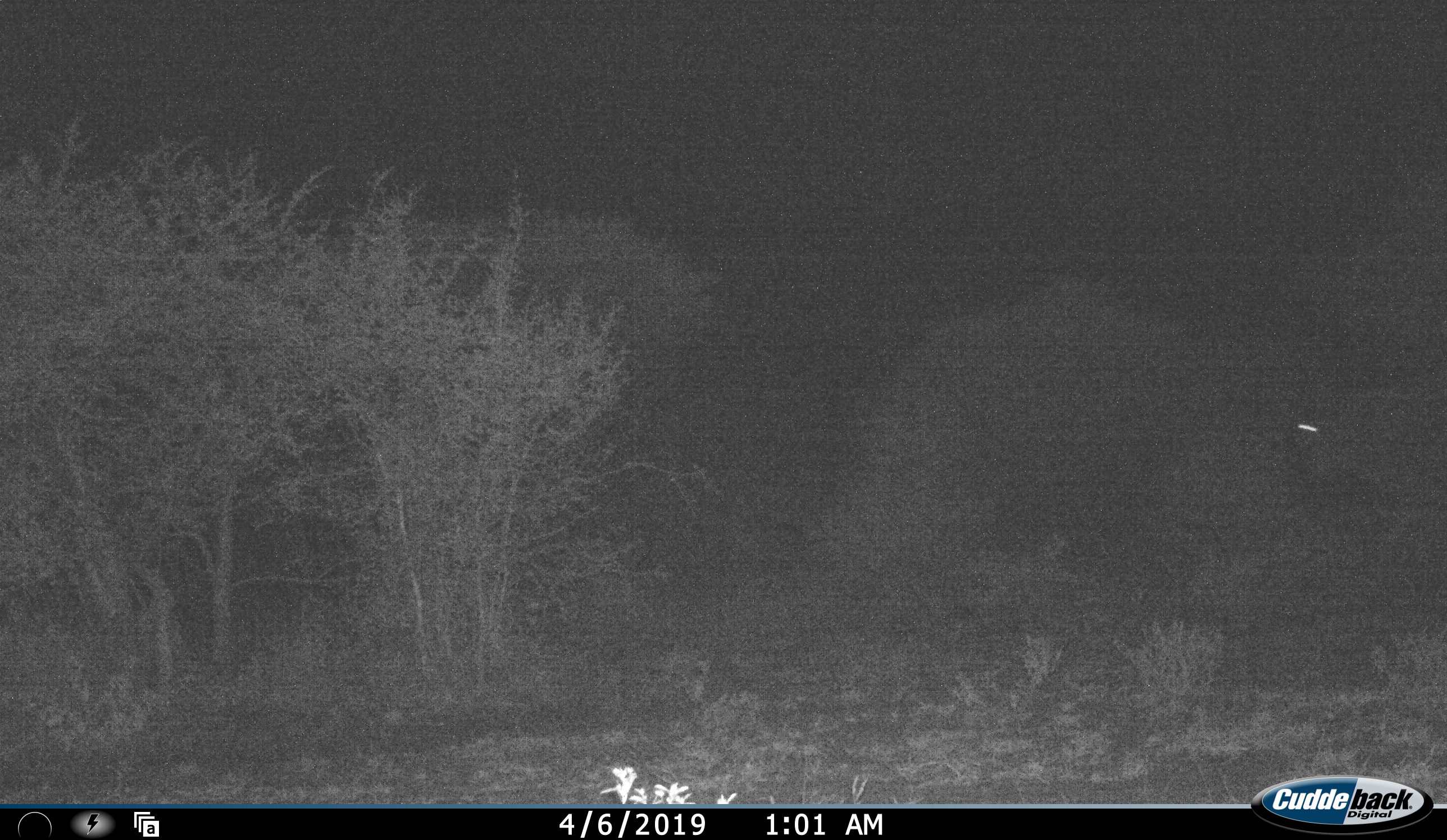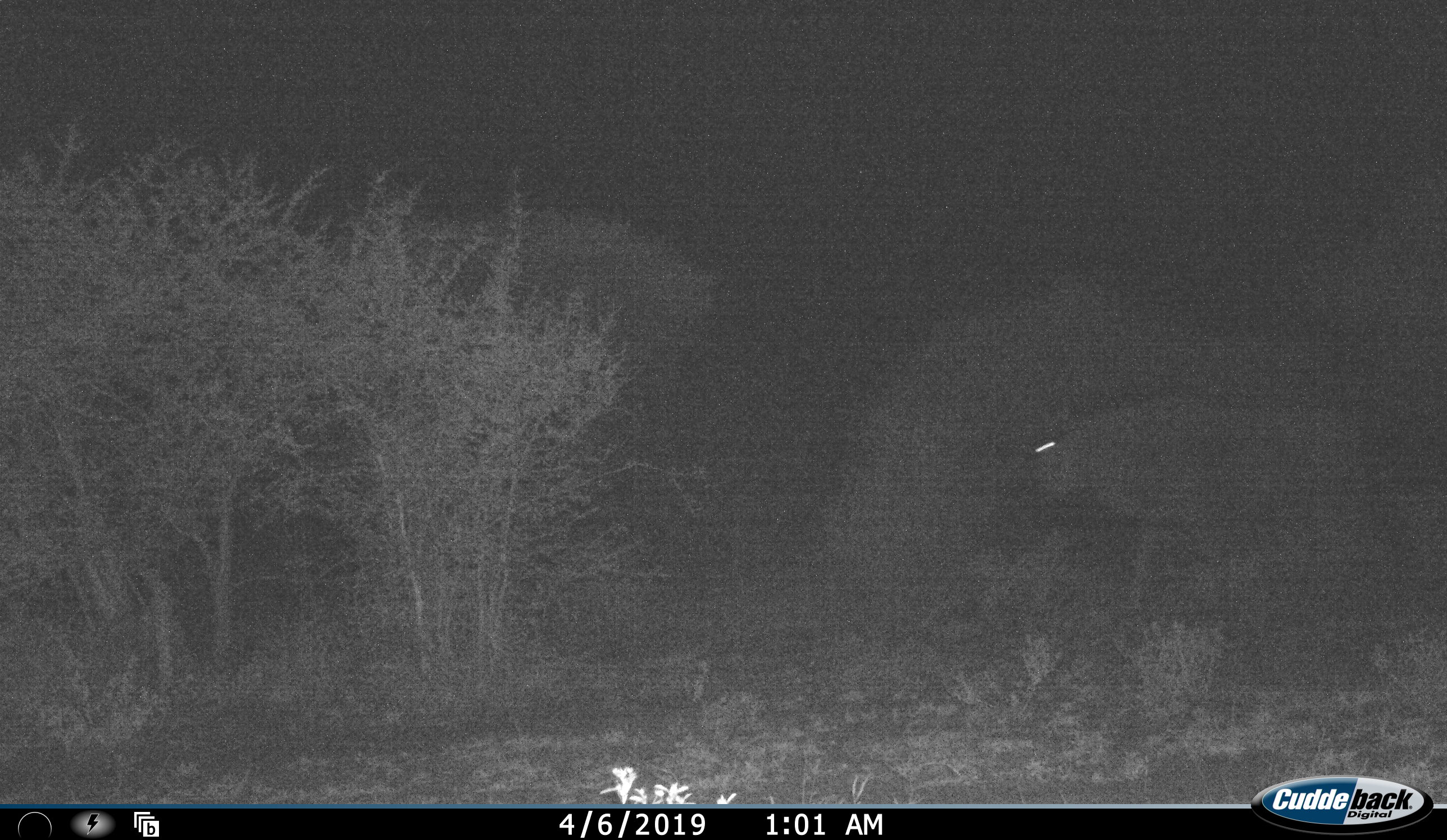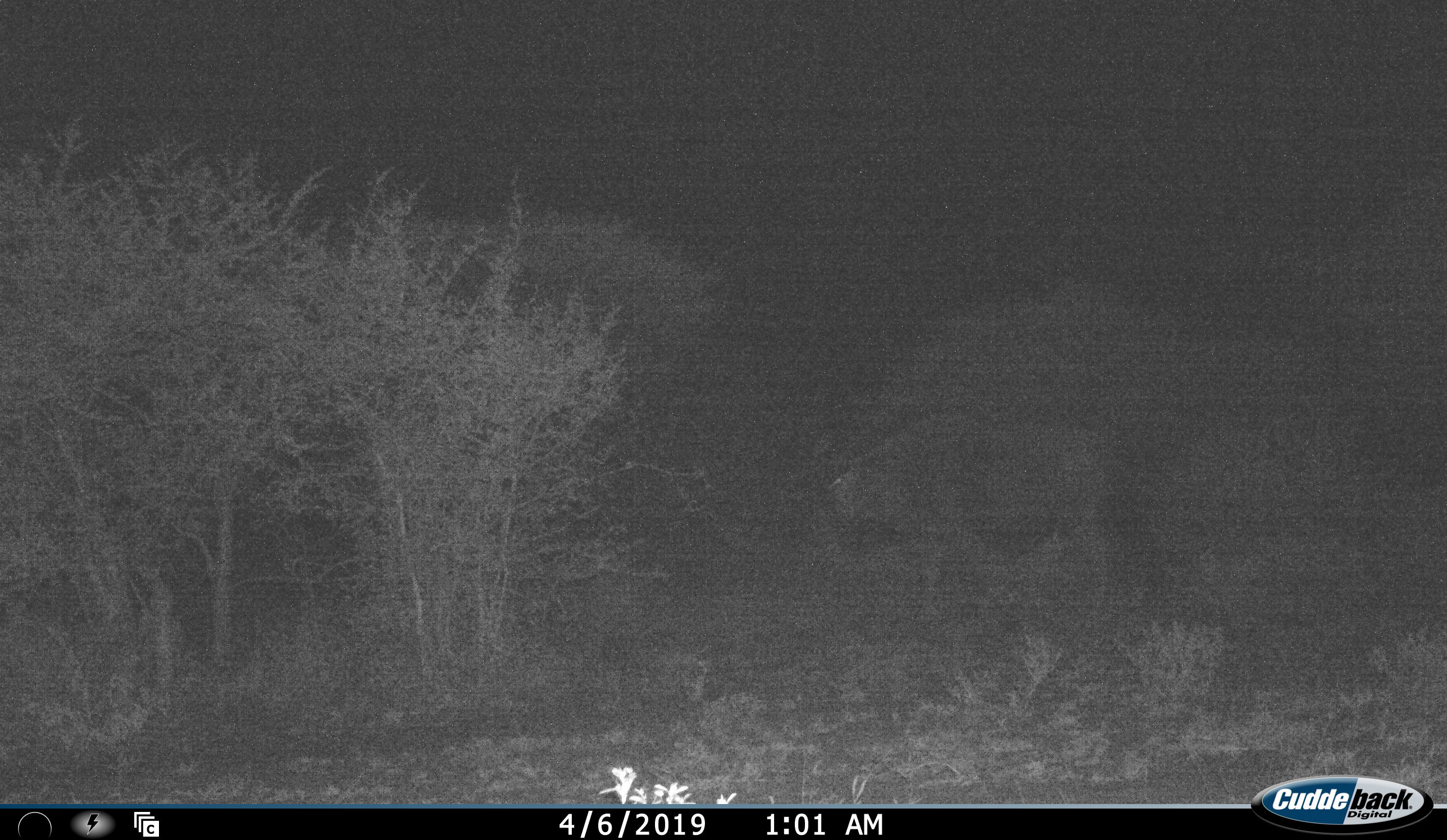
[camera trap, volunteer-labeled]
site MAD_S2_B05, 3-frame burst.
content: unidentified animal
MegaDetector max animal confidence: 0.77